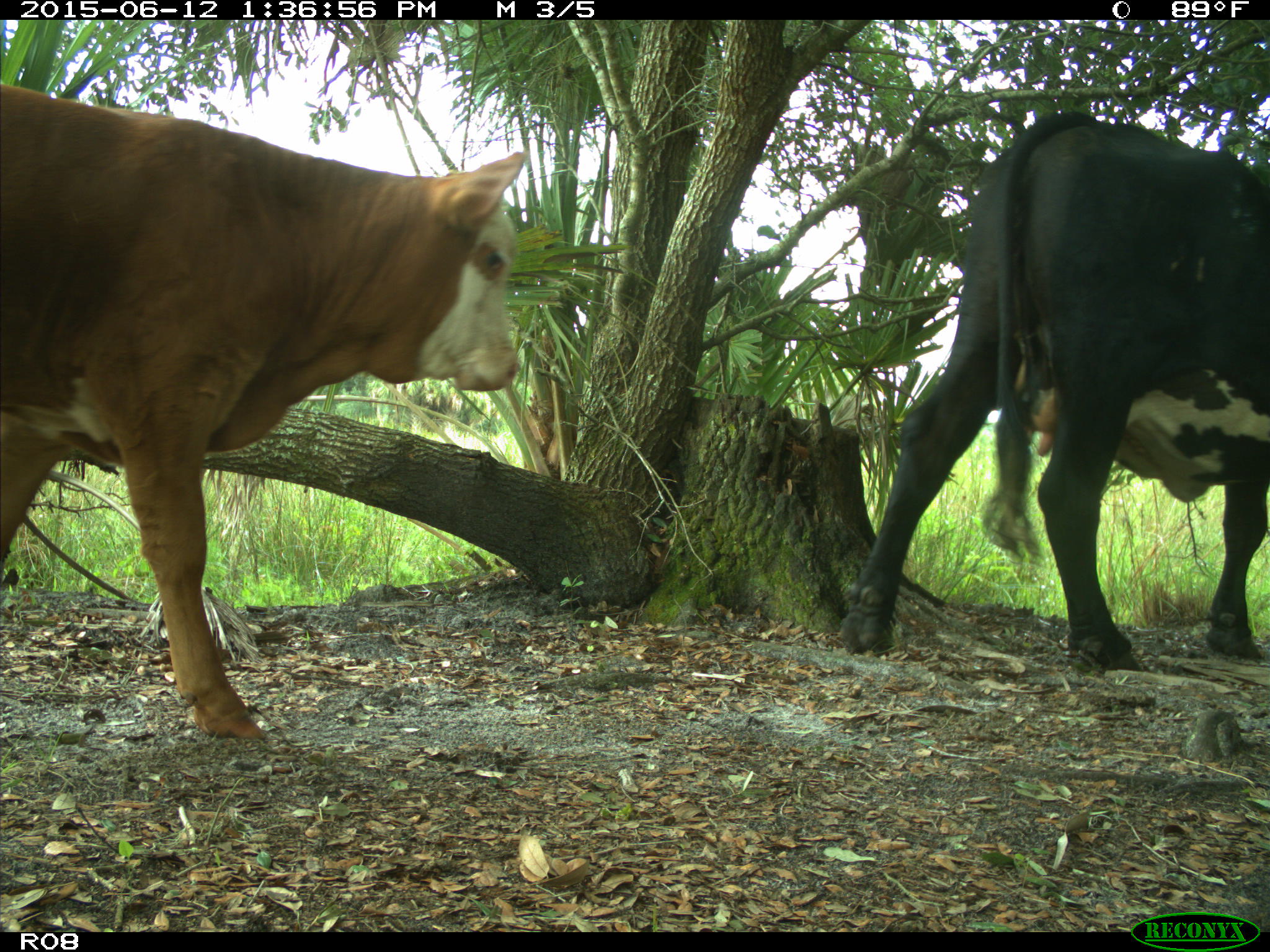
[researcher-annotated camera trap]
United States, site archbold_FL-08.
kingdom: Animalia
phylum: Chordata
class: Mammalia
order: Artiodactyla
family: Bovidae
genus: Bos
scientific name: Bos taurus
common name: domestic cow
Bos taurus (domestic cow).